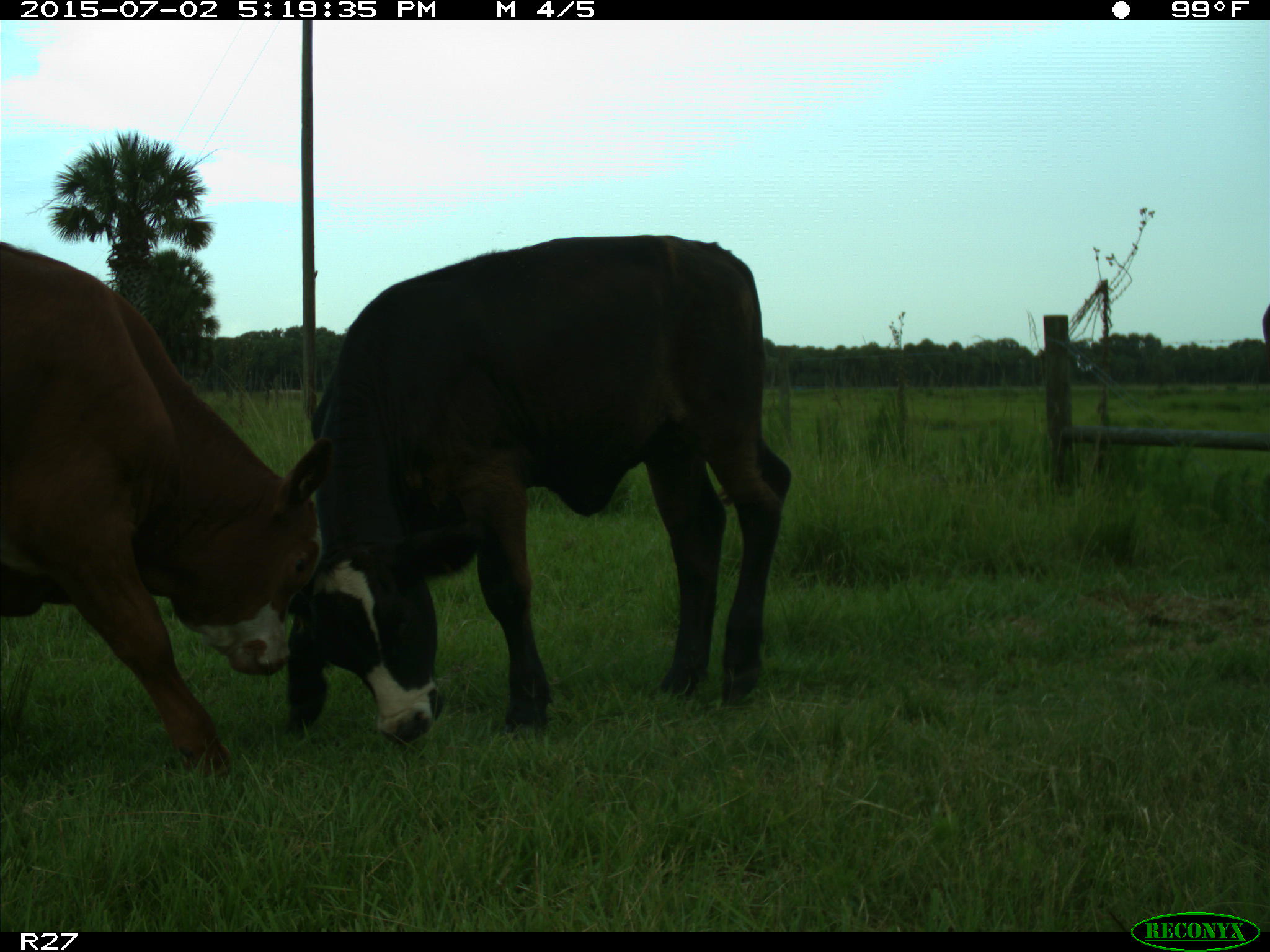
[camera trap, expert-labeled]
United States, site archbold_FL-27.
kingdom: Animalia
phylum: Chordata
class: Mammalia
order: Artiodactyla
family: Bovidae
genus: Bos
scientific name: Bos taurus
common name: domestic cow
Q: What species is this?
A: Bos taurus (domestic cow).